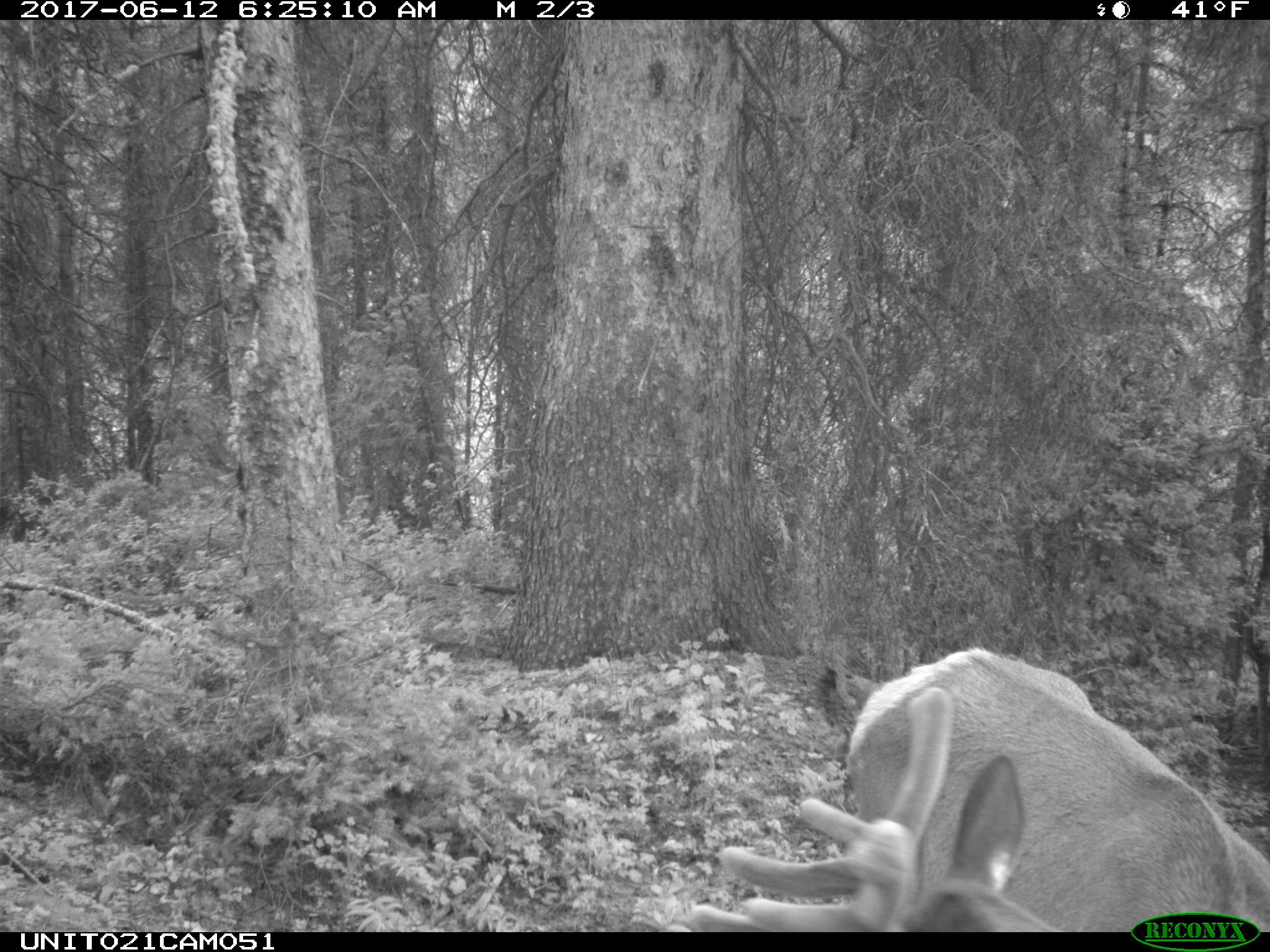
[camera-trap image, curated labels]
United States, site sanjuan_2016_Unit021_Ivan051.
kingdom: Animalia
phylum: Chordata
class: Mammalia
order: Artiodactyla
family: Cervidae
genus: Cervus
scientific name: Cervus elaphus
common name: red deer